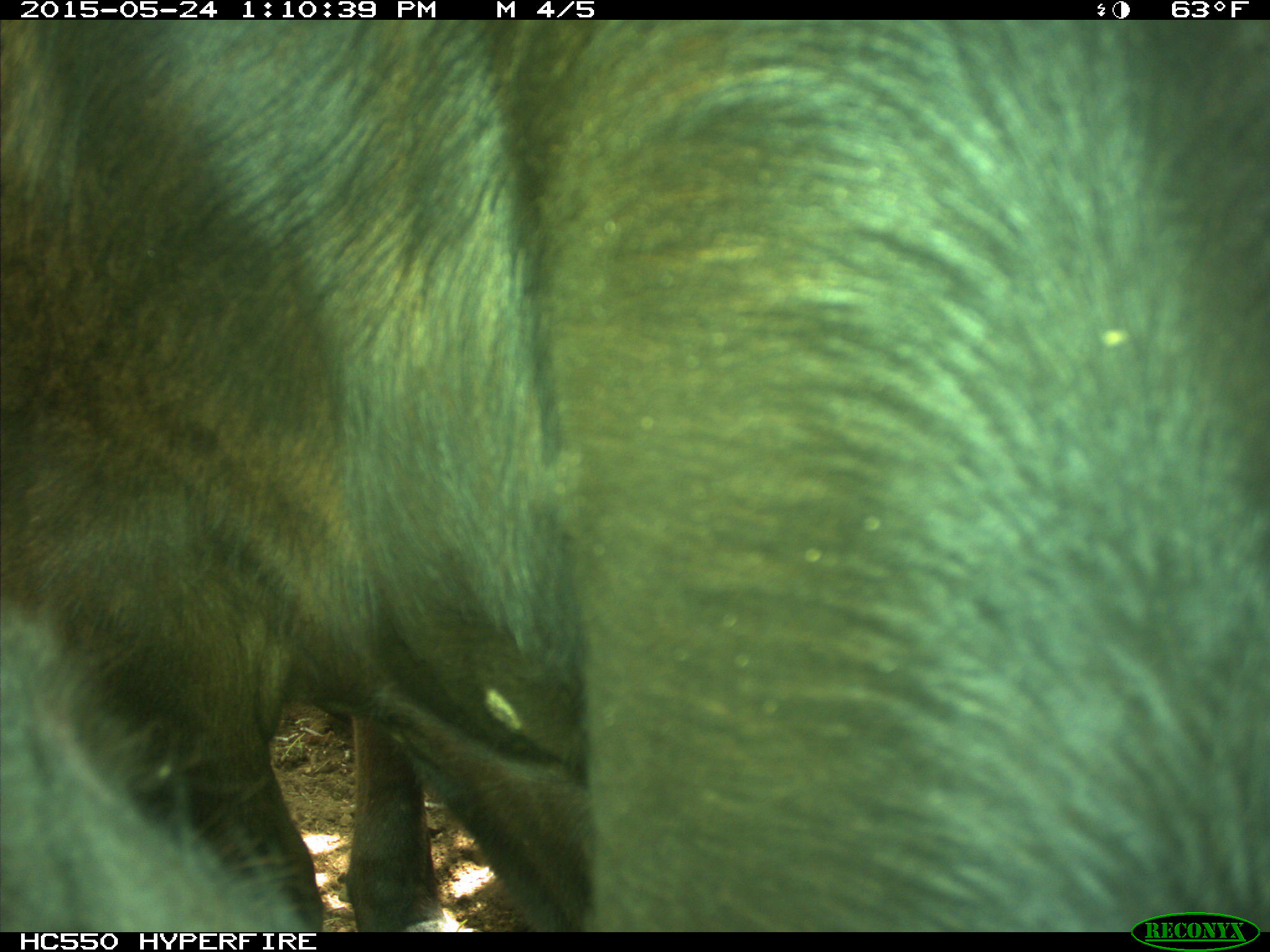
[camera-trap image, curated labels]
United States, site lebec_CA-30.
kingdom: Animalia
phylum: Chordata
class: Mammalia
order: Artiodactyla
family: Bovidae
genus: Bos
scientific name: Bos taurus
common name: domestic cow